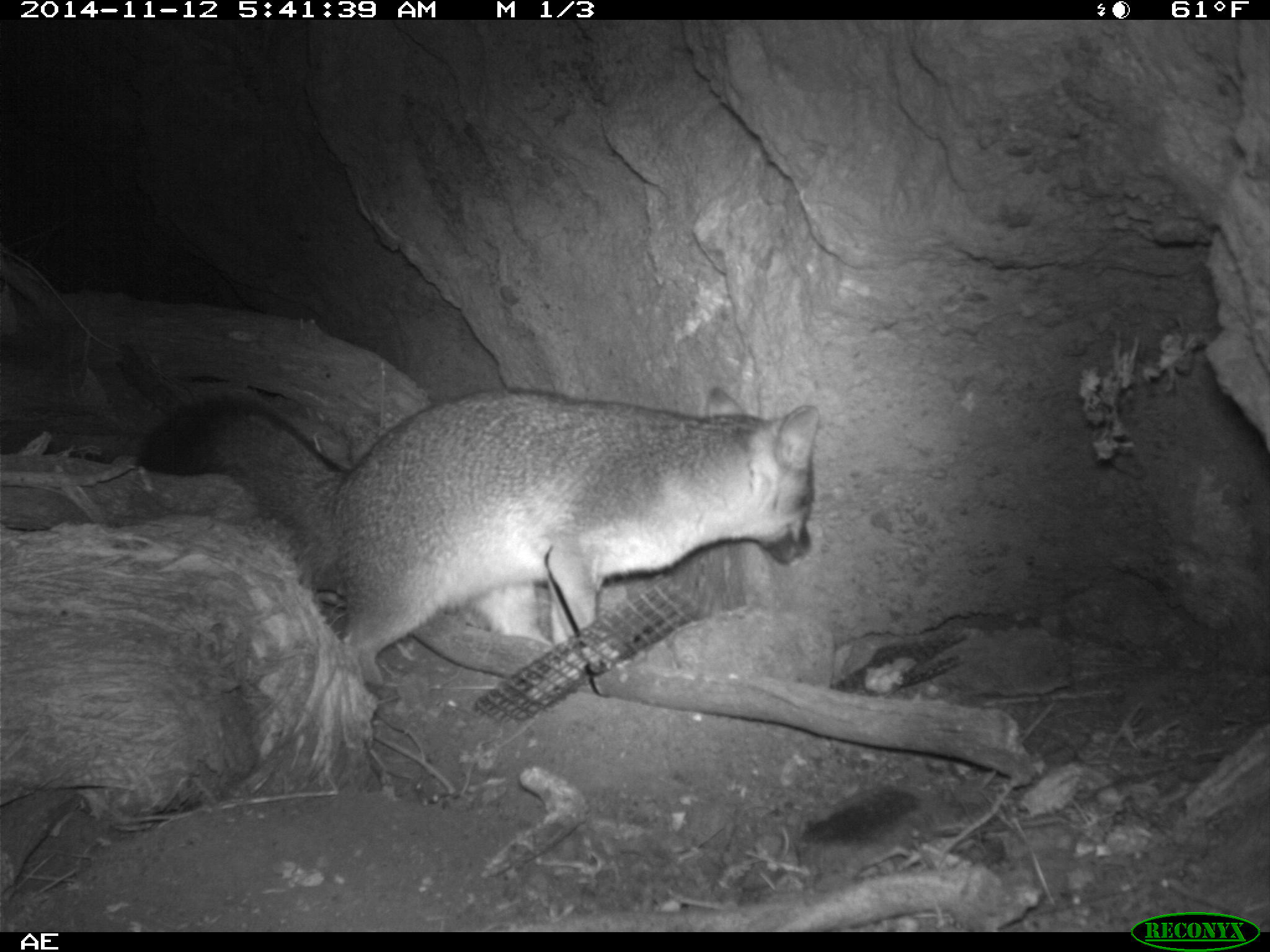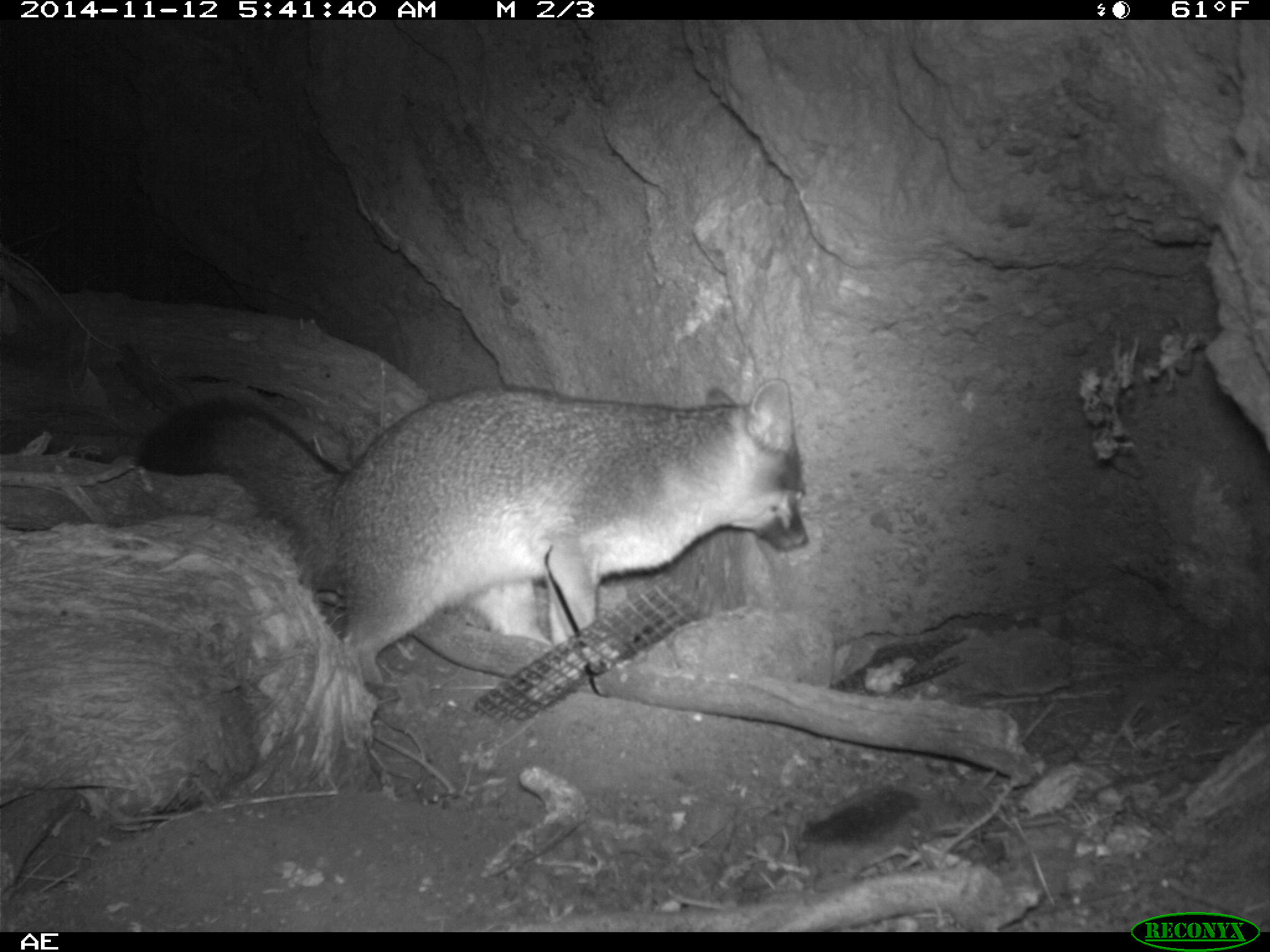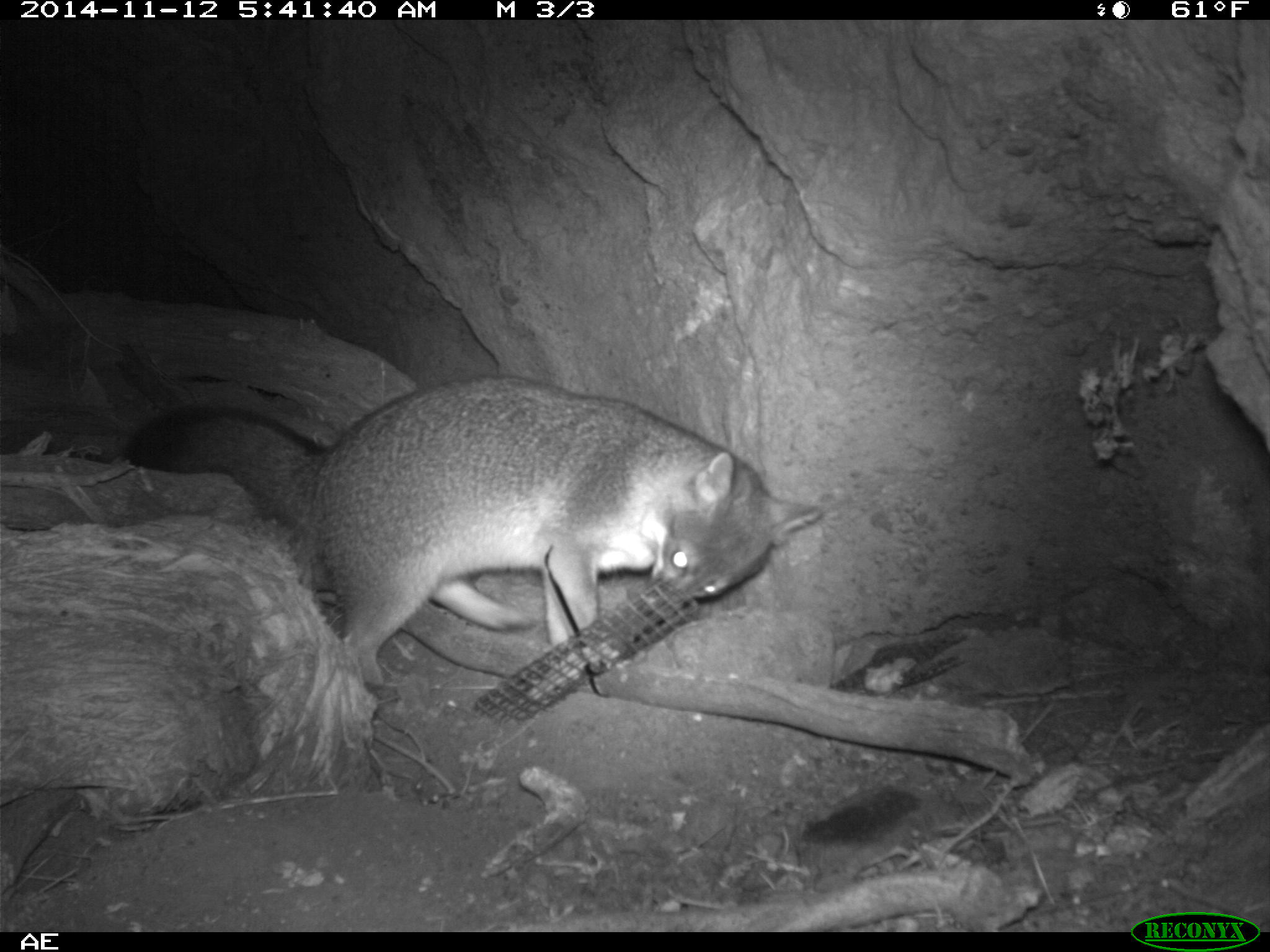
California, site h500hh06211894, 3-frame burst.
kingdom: Animalia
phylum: Chordata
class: Mammalia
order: Carnivora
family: Canidae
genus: Urocyon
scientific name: Urocyon littoralis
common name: island fox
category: fox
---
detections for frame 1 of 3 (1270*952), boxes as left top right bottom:
fox: 136 387 819 703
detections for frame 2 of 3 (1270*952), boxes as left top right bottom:
fox: 136 384 807 703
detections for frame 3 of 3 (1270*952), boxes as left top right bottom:
fox: 125 372 821 707